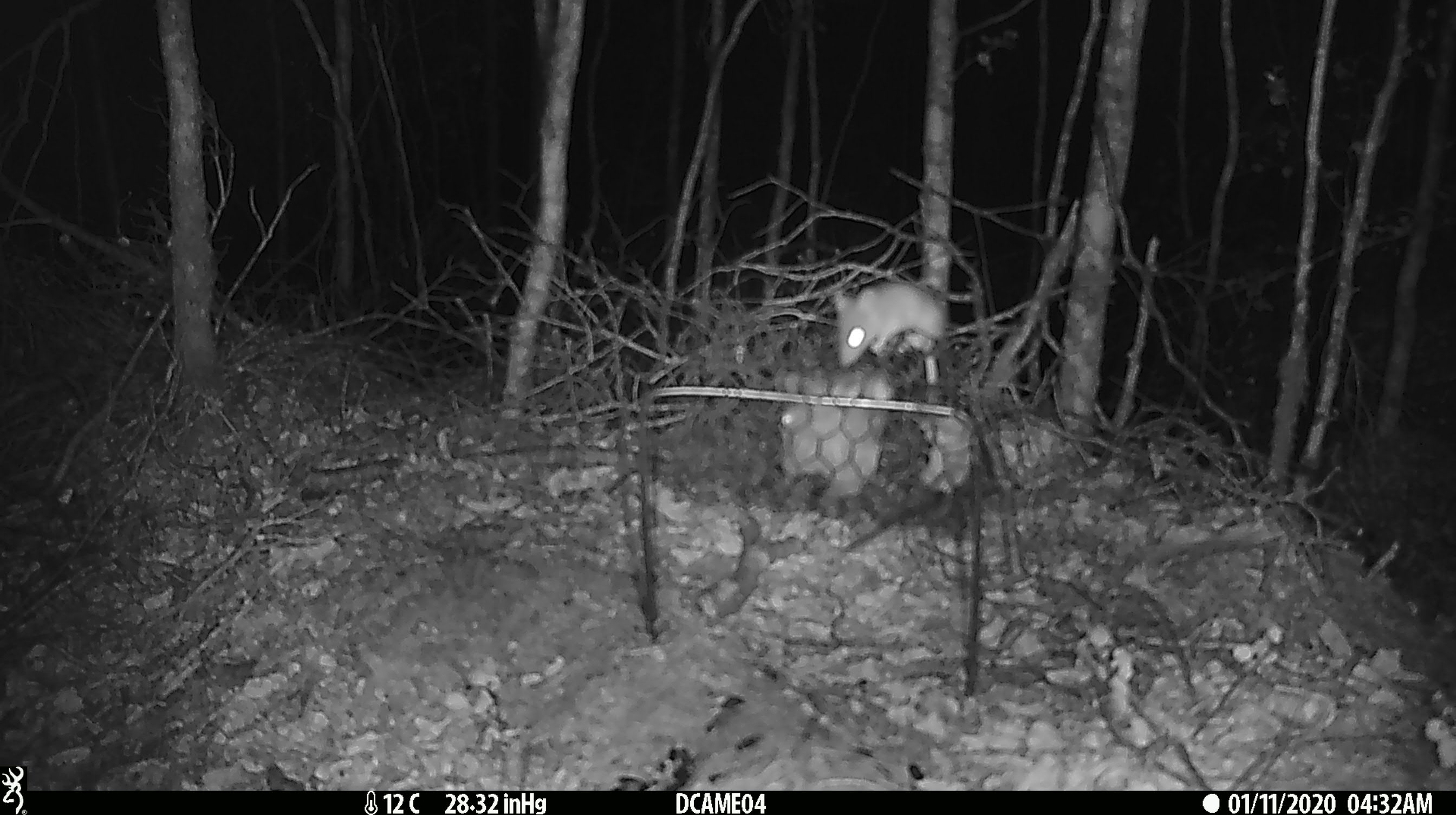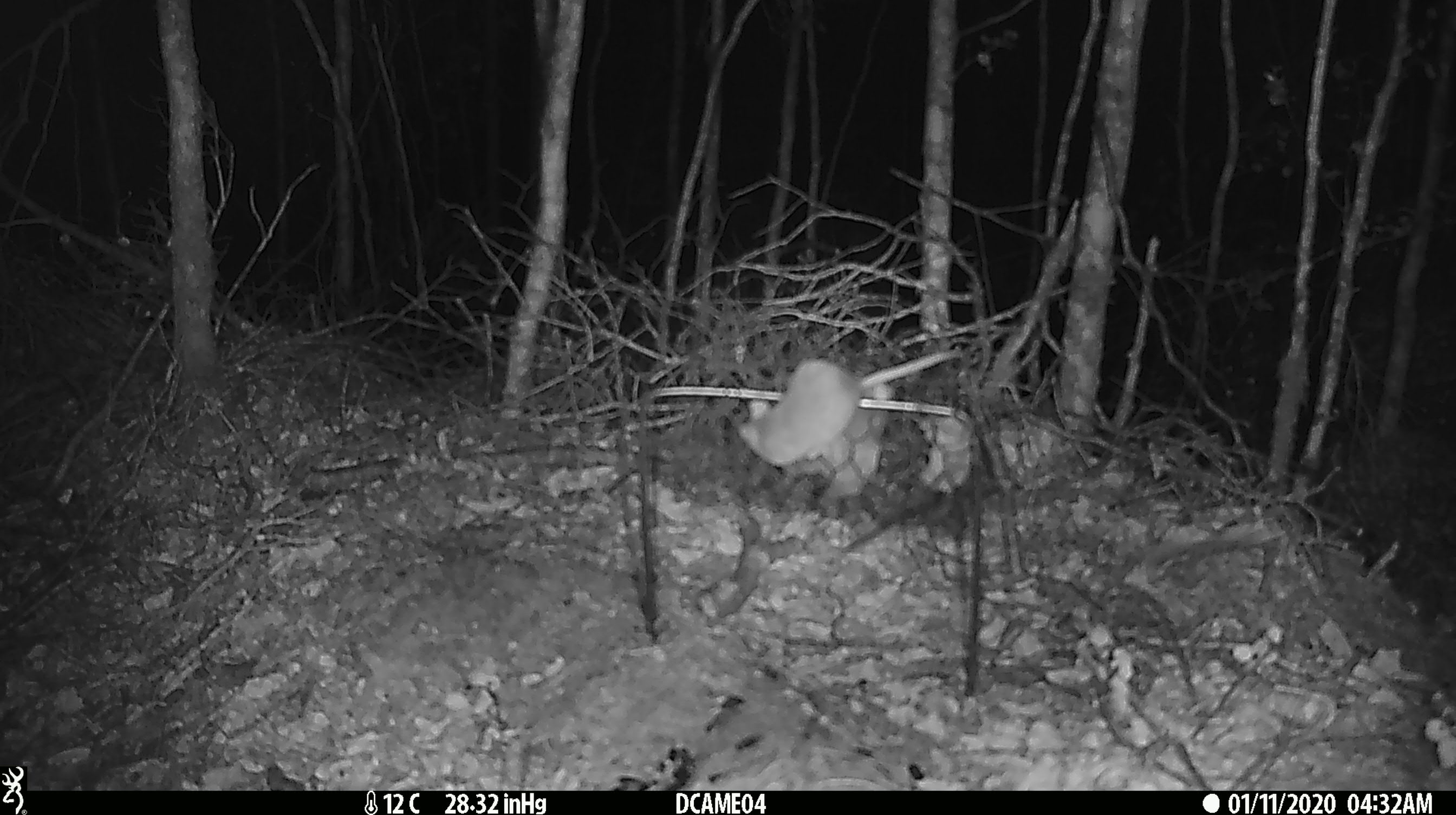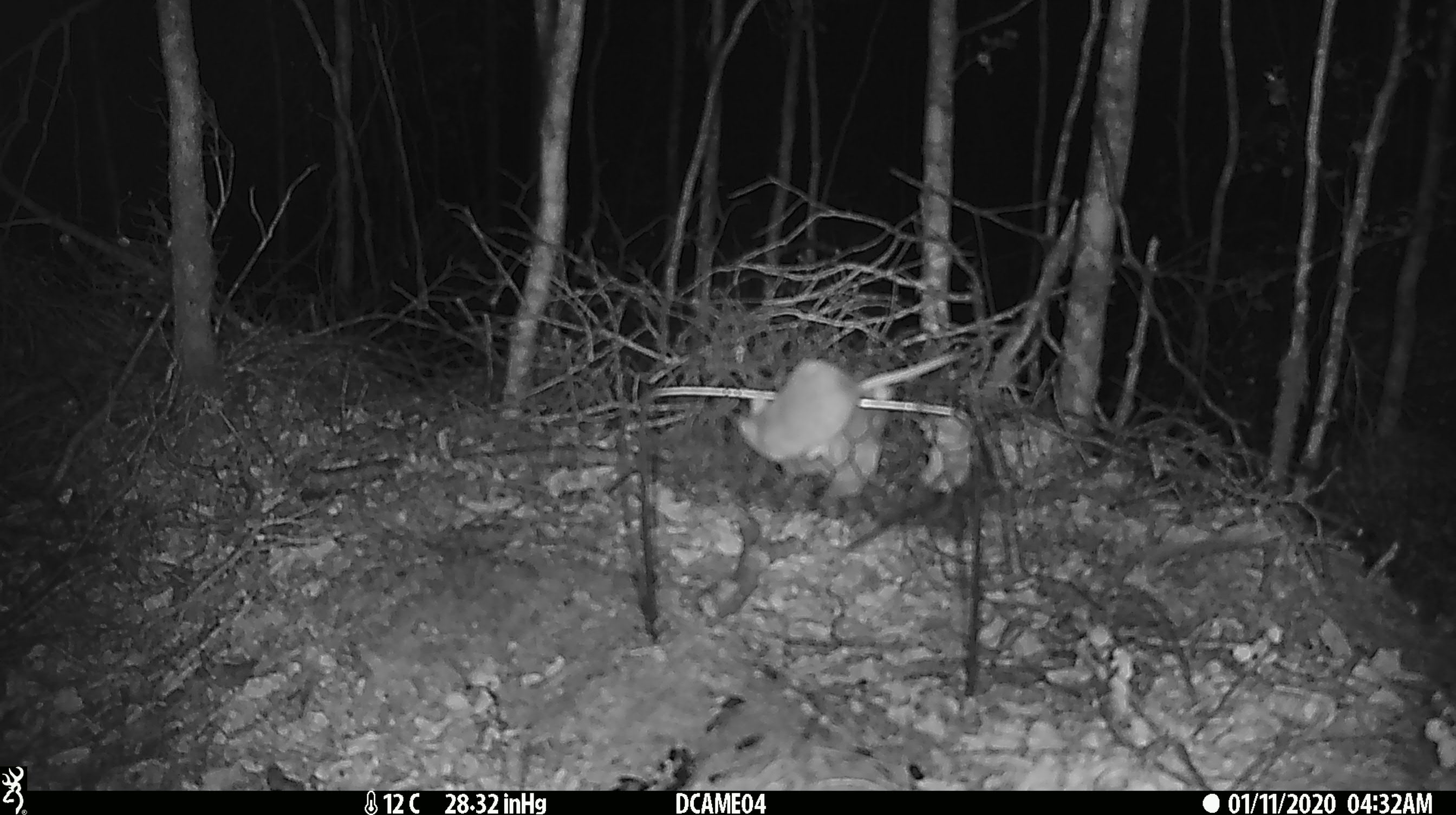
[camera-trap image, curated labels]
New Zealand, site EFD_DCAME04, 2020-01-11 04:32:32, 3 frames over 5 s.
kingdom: Animalia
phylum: Chordata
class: Mammalia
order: Rodentia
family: Muridae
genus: Mus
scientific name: Mus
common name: mouse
Mouse (Mus).